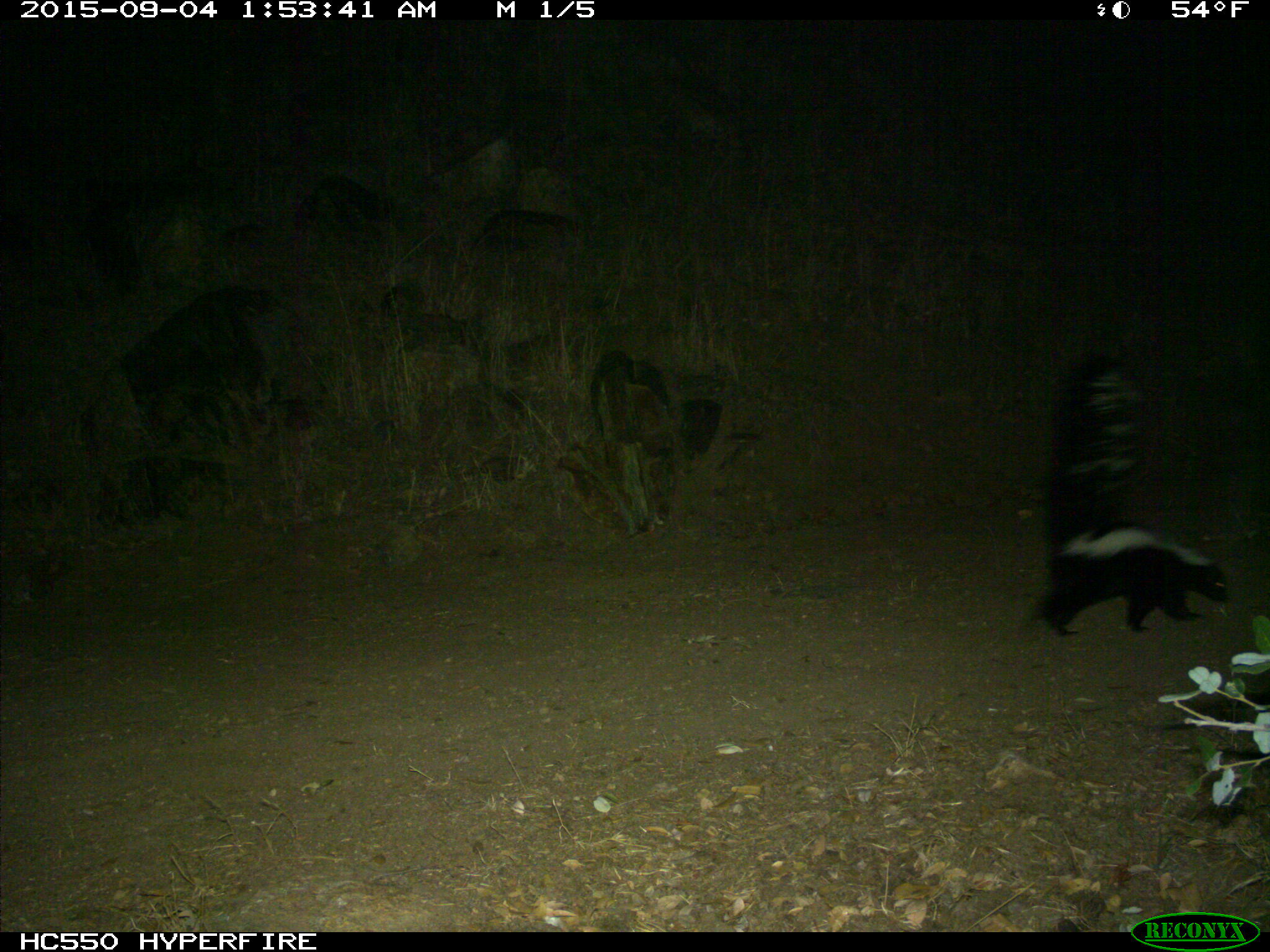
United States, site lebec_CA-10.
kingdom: Animalia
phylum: Chordata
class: Mammalia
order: Carnivora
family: Mephitidae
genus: Mephitis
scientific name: Mephitis mephitis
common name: striped skunk